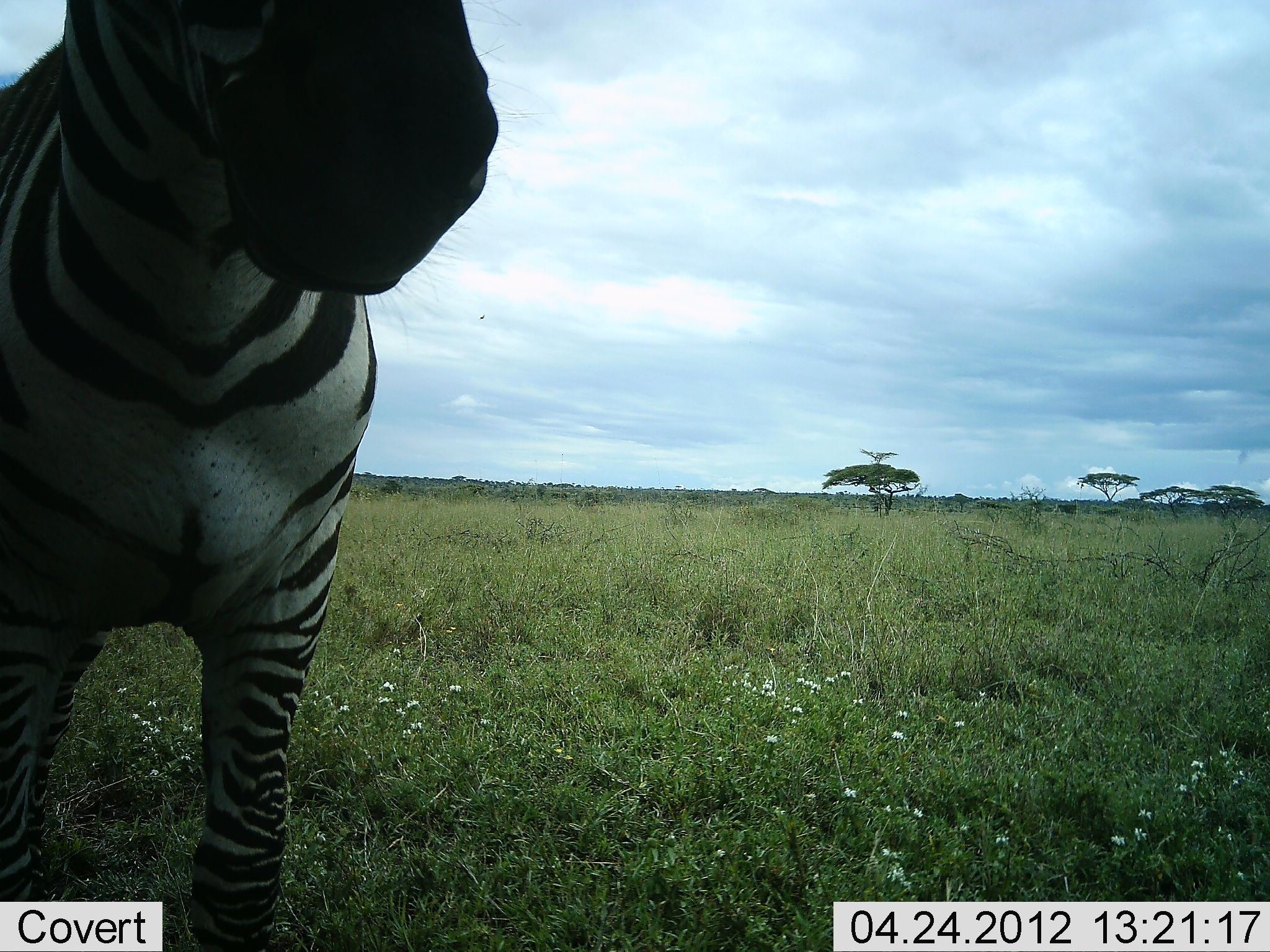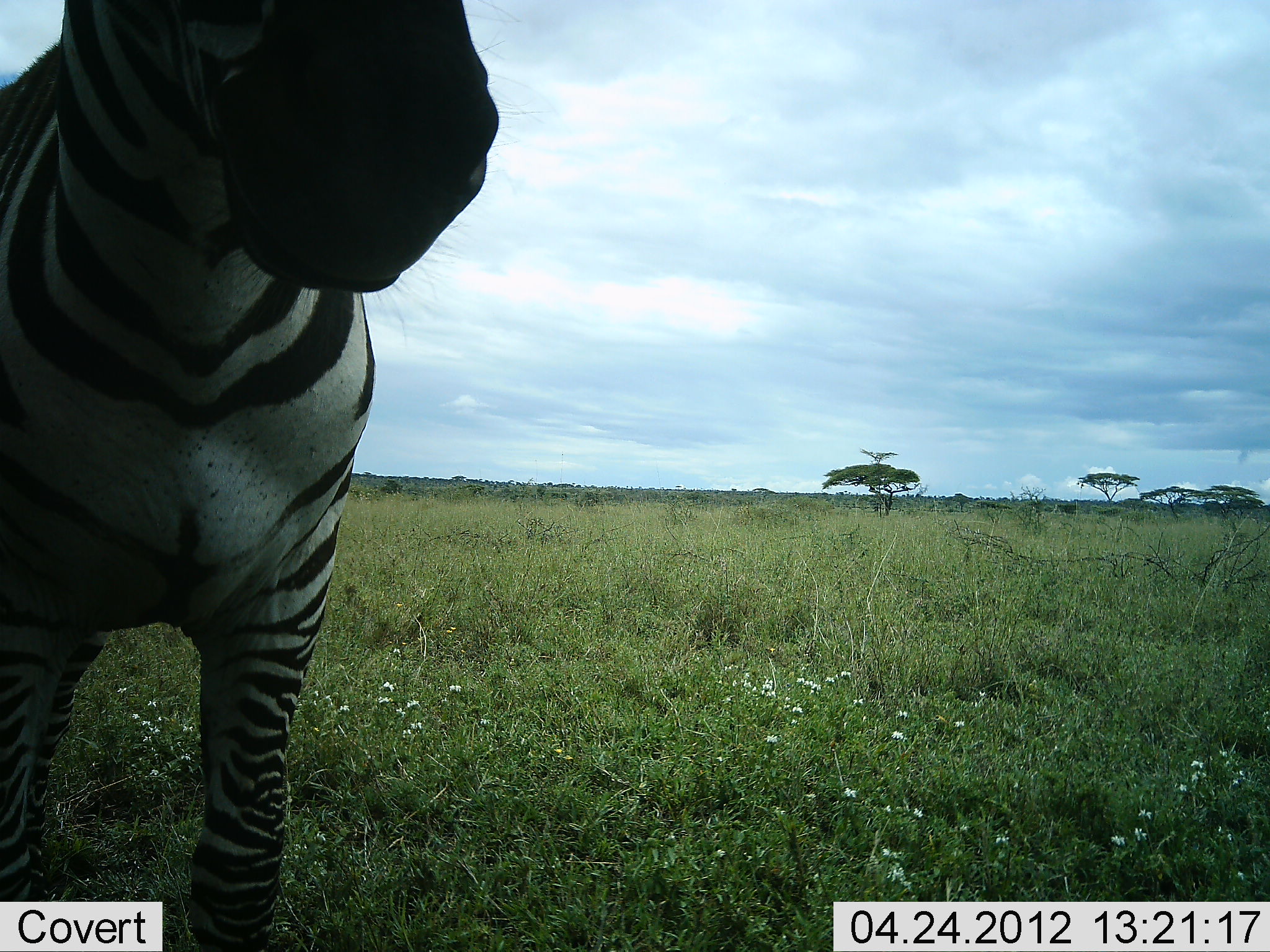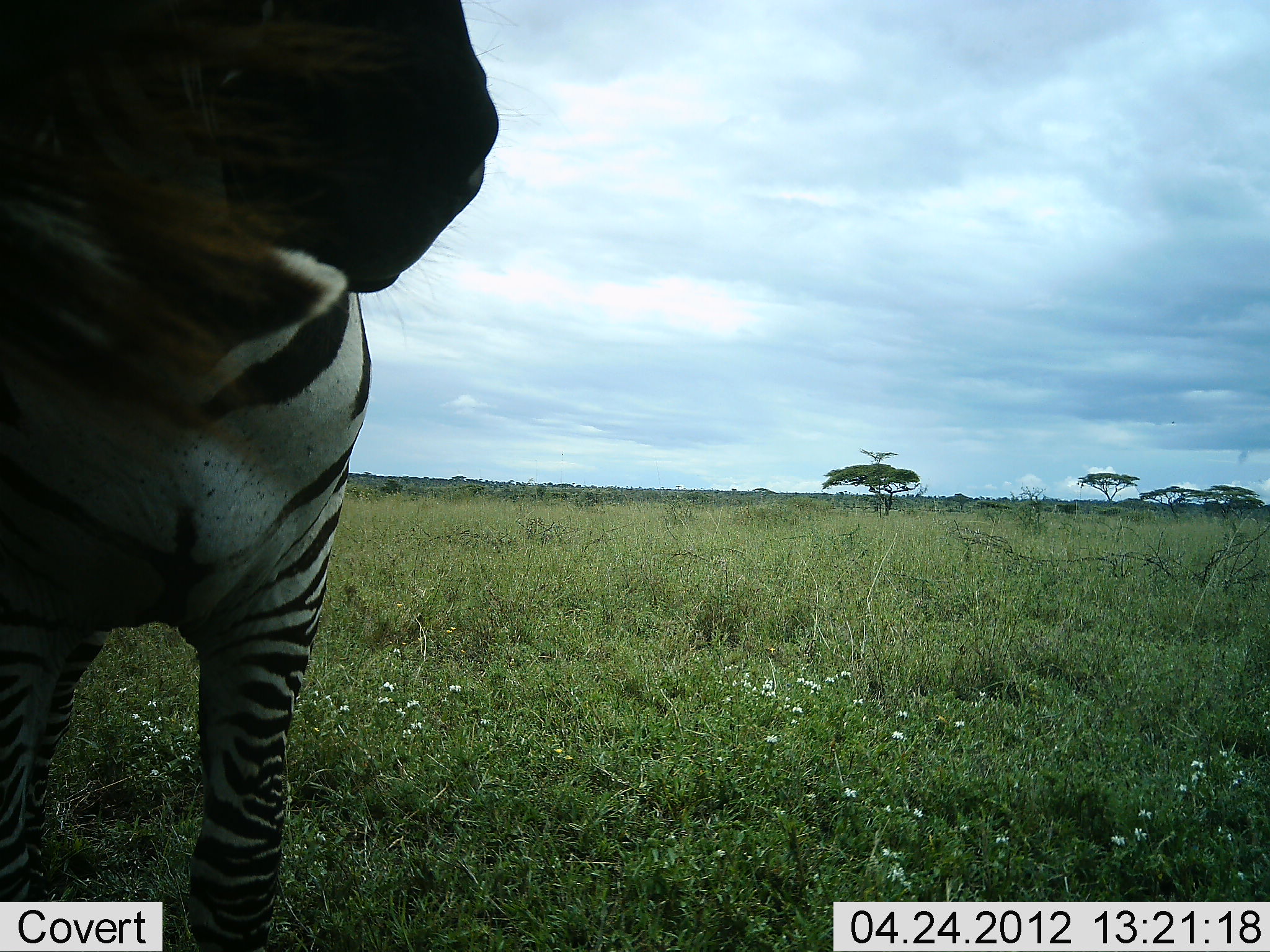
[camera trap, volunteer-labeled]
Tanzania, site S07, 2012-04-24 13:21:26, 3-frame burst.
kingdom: Animalia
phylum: Chordata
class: Mammalia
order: Perissodactyla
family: Equidae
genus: Equus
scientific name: Equus quagga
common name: plains zebra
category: zebra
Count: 1.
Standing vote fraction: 100%.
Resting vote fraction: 0%.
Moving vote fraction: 4%.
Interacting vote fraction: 0%.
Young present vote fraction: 0%.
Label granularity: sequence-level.